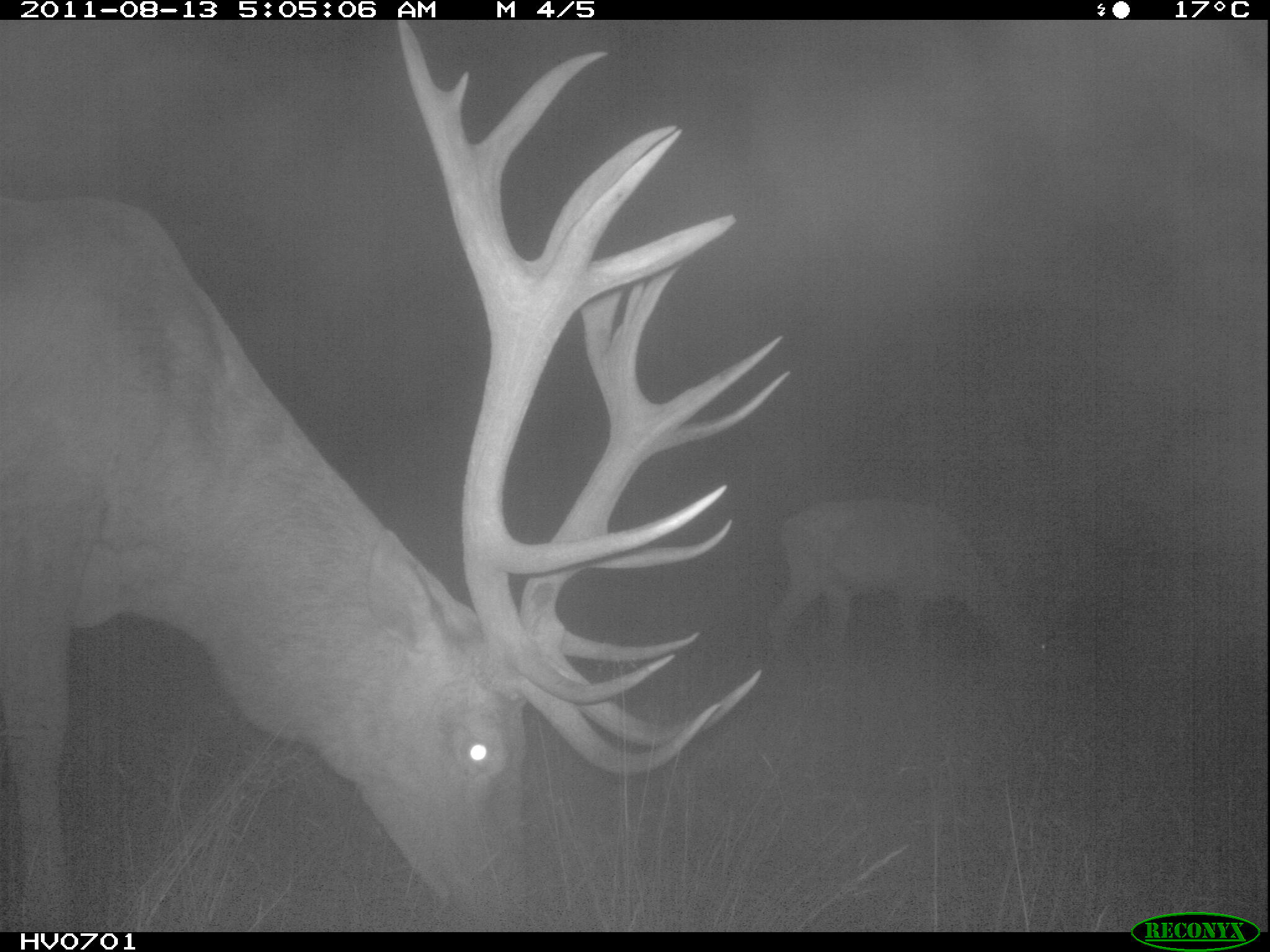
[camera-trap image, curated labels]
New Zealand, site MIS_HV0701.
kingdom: Animalia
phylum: Chordata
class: Mammalia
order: Artiodactyla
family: Cervidae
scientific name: Cervidae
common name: deer